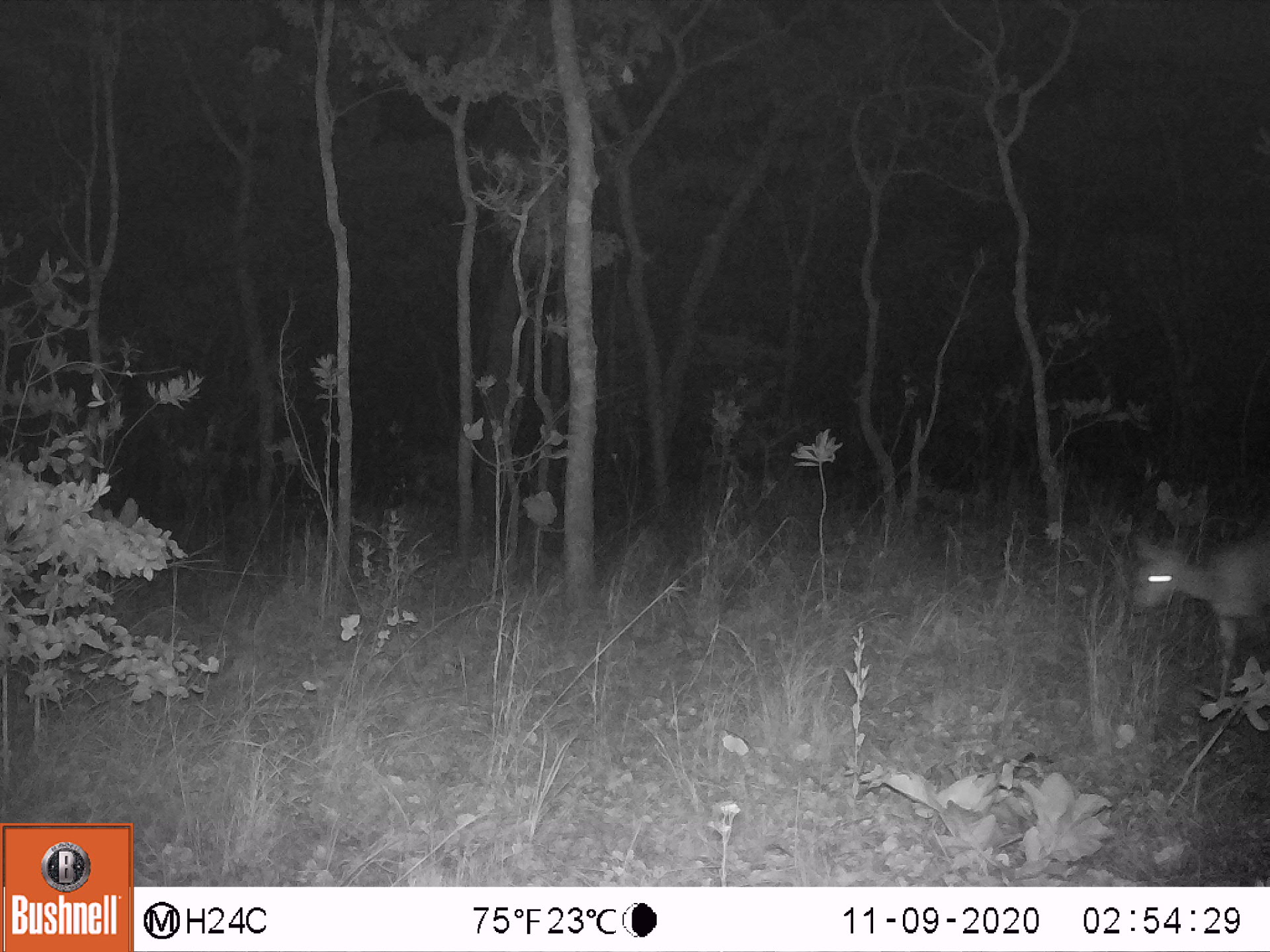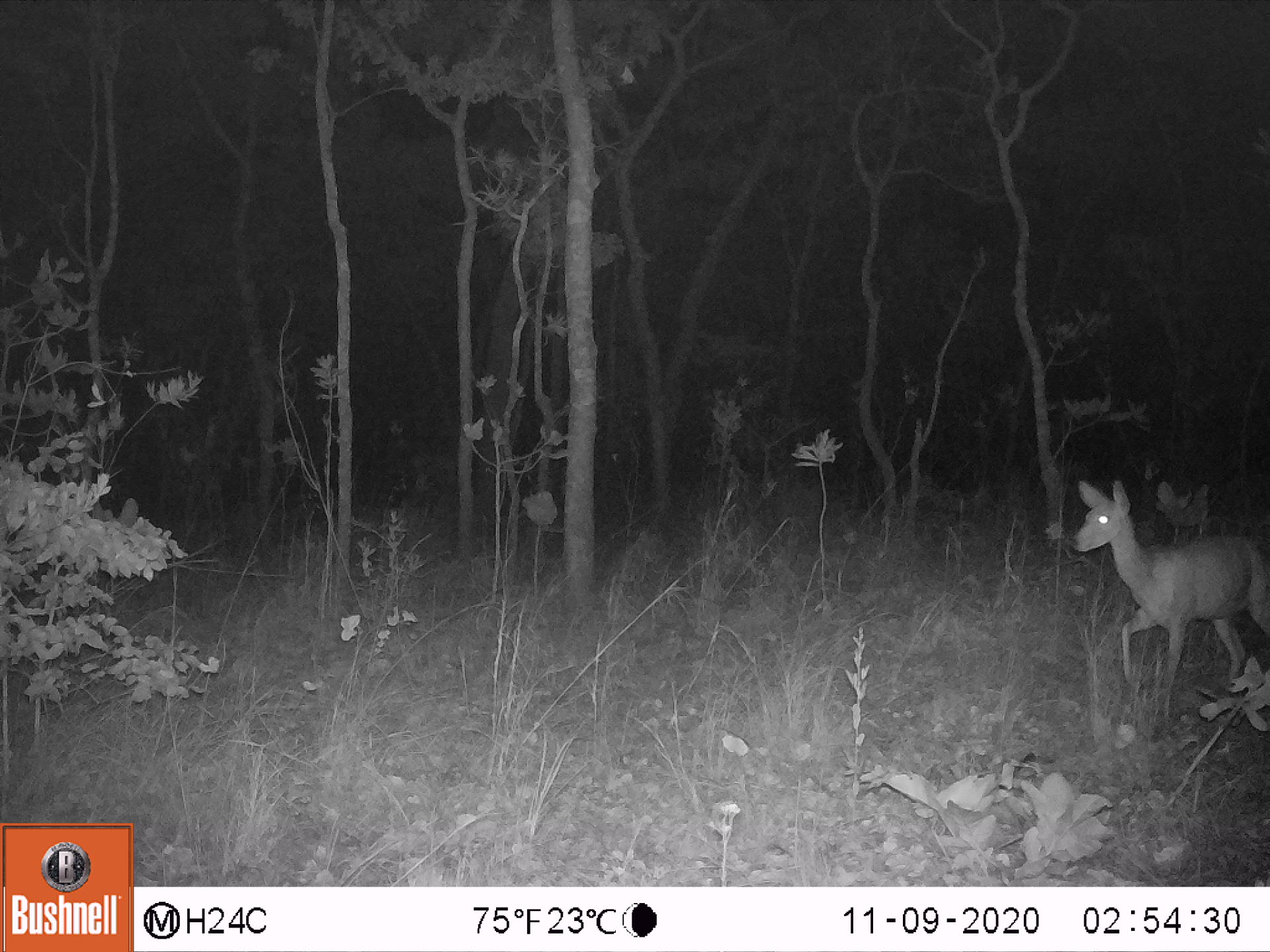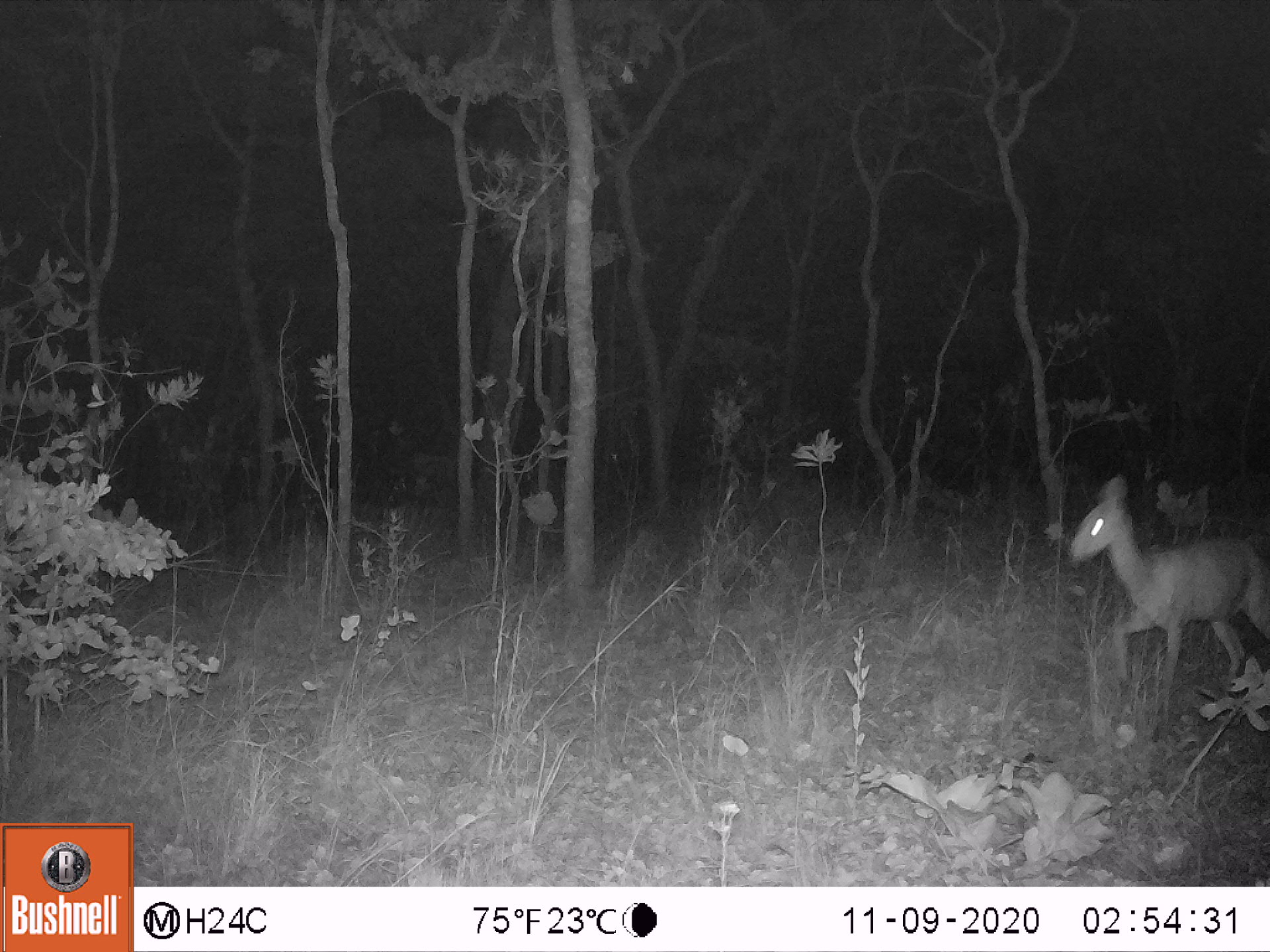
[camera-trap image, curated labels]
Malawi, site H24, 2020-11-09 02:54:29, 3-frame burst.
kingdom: Animalia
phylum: Chordata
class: Mammalia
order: Artiodactyla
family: Bovidae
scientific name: Antilopinae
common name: small antelope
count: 1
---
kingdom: Animalia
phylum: Chordata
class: Mammalia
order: Artiodactyla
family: Bovidae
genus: Redunca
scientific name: Redunca arundinum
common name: southern reedbuck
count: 1